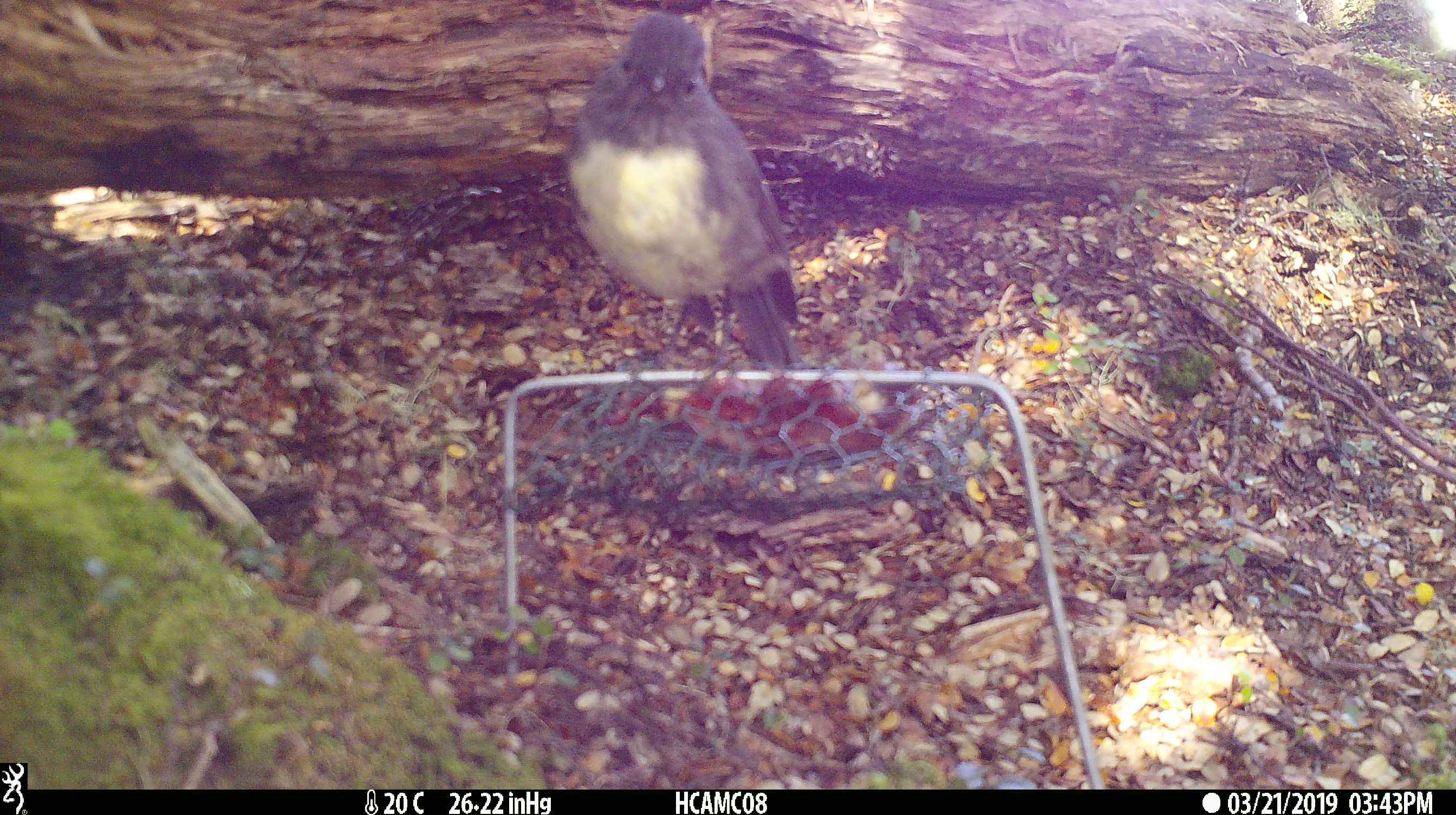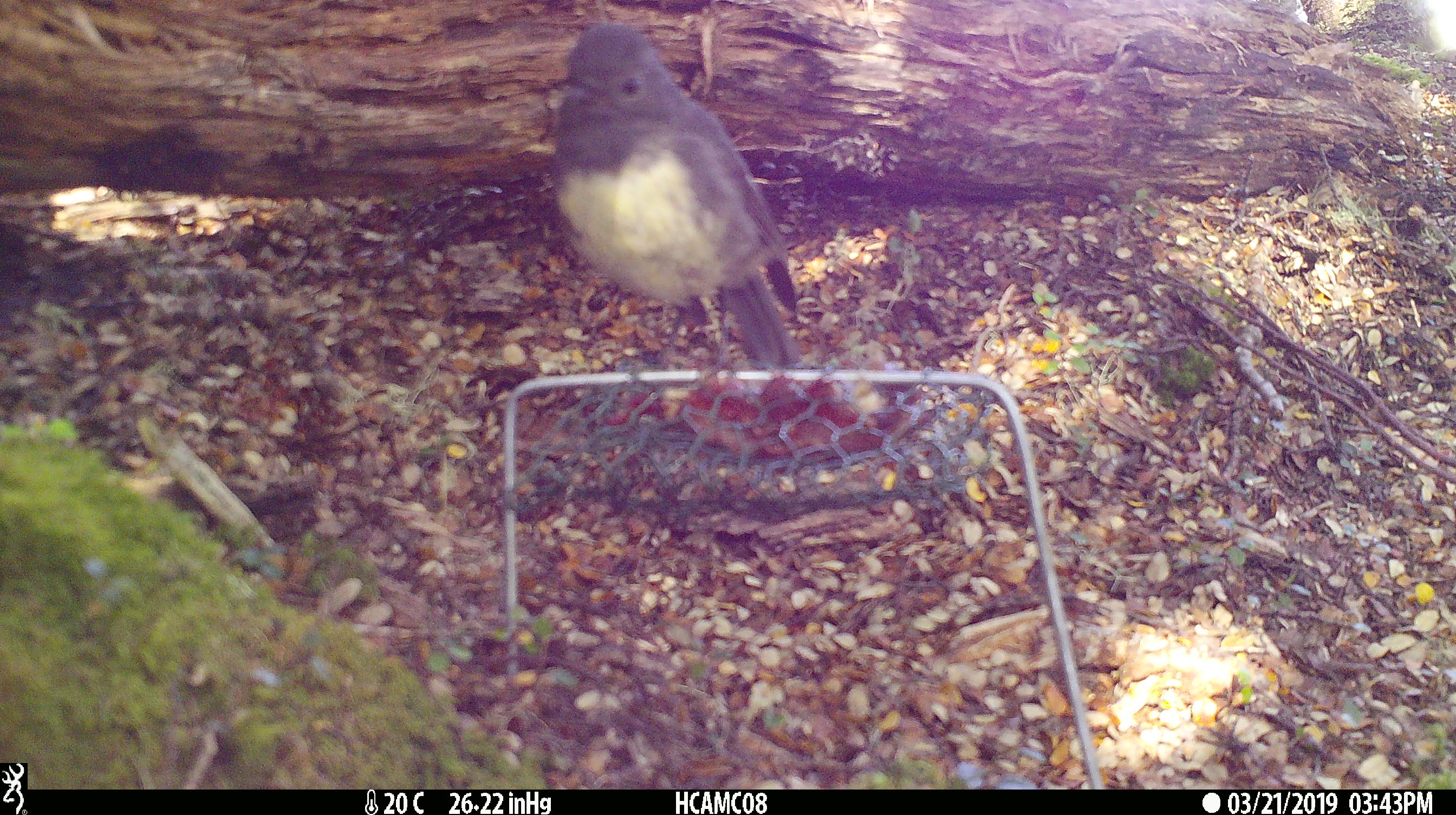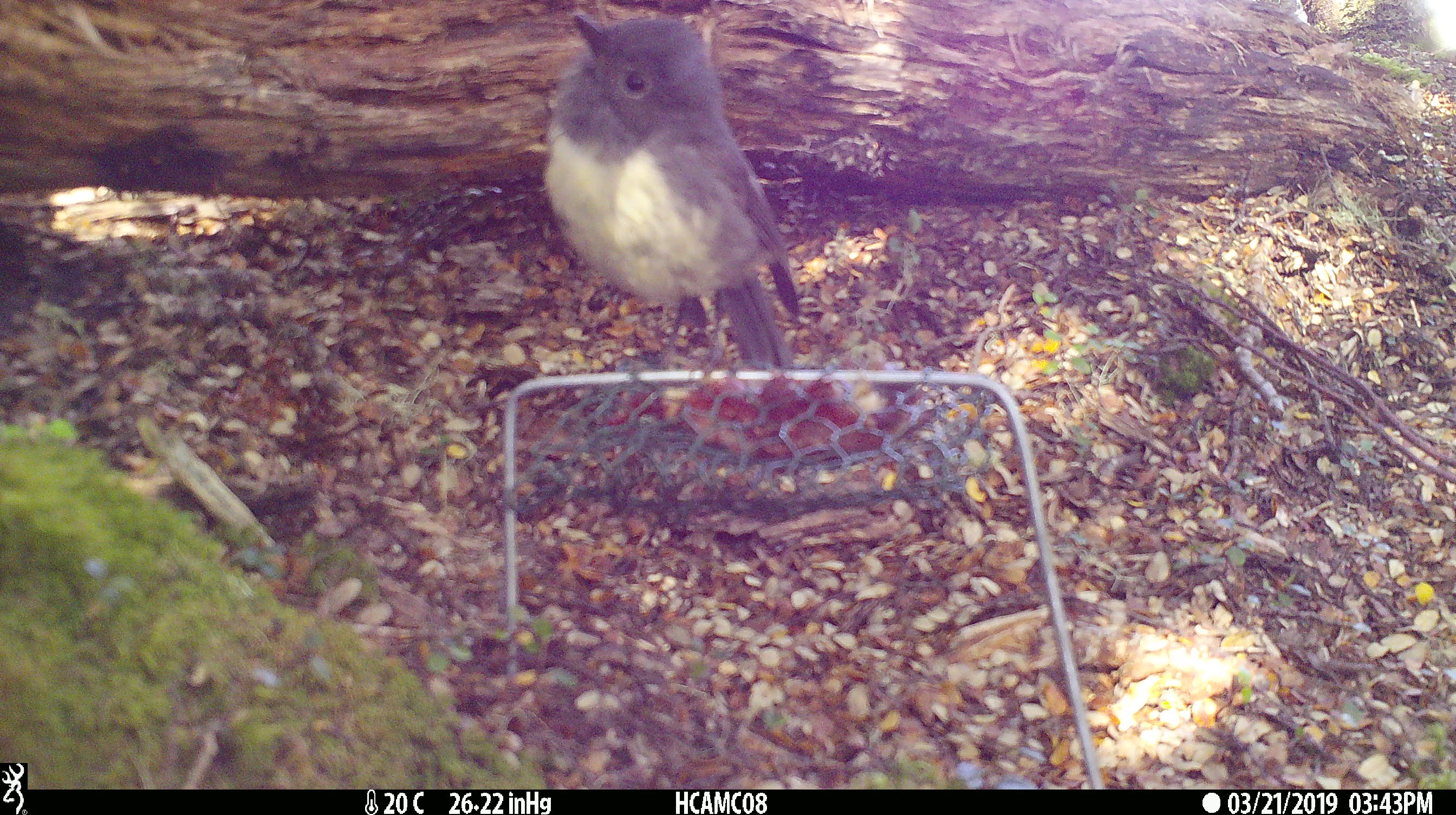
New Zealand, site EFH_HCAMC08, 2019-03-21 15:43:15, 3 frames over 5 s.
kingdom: Animalia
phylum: Chordata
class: Aves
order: Passeriformes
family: Petroicidae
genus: Petroica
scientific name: Petroica australis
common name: new zealand robin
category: robin